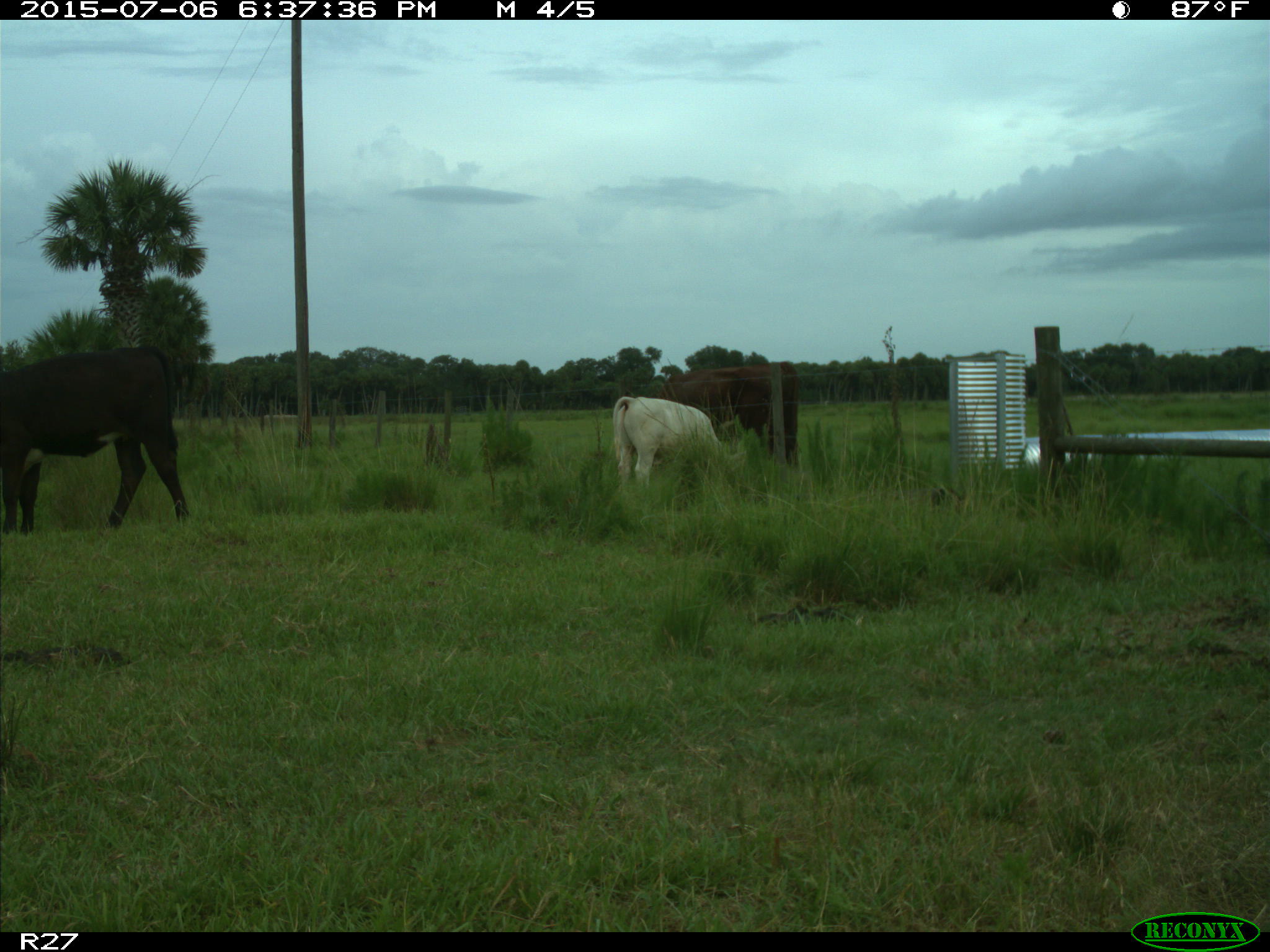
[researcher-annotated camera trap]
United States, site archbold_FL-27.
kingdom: Animalia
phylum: Chordata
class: Mammalia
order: Artiodactyla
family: Bovidae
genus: Bos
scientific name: Bos taurus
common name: domestic cow